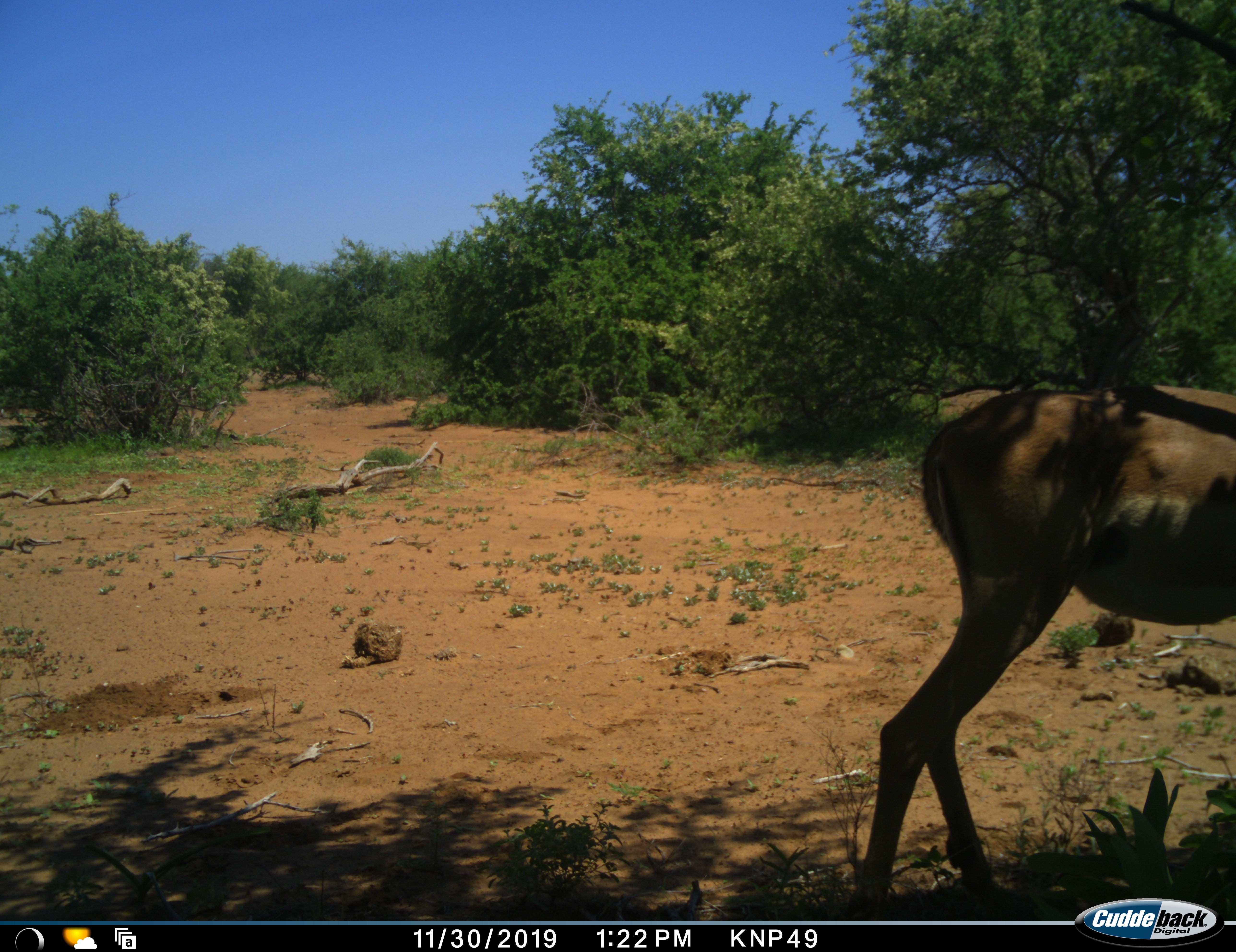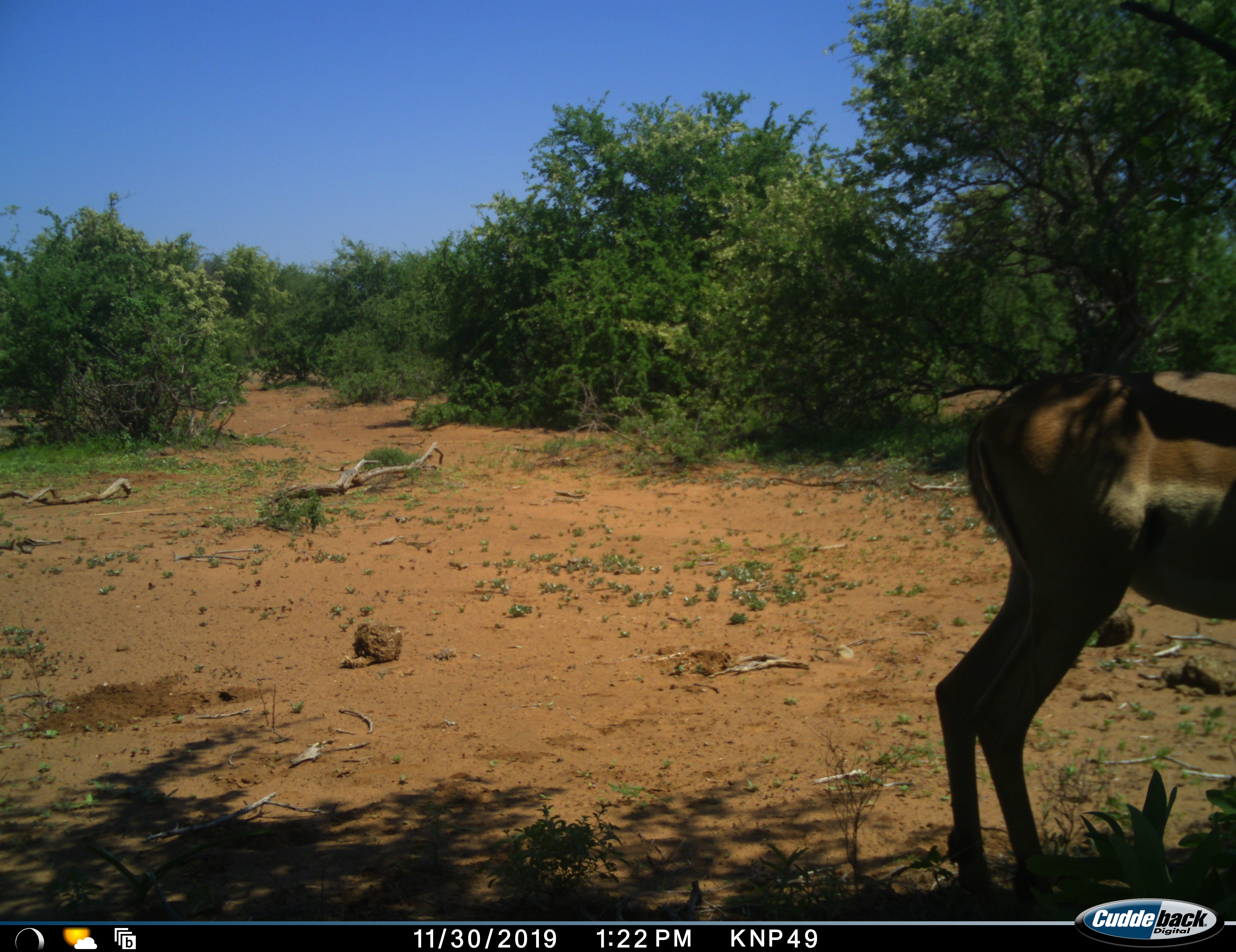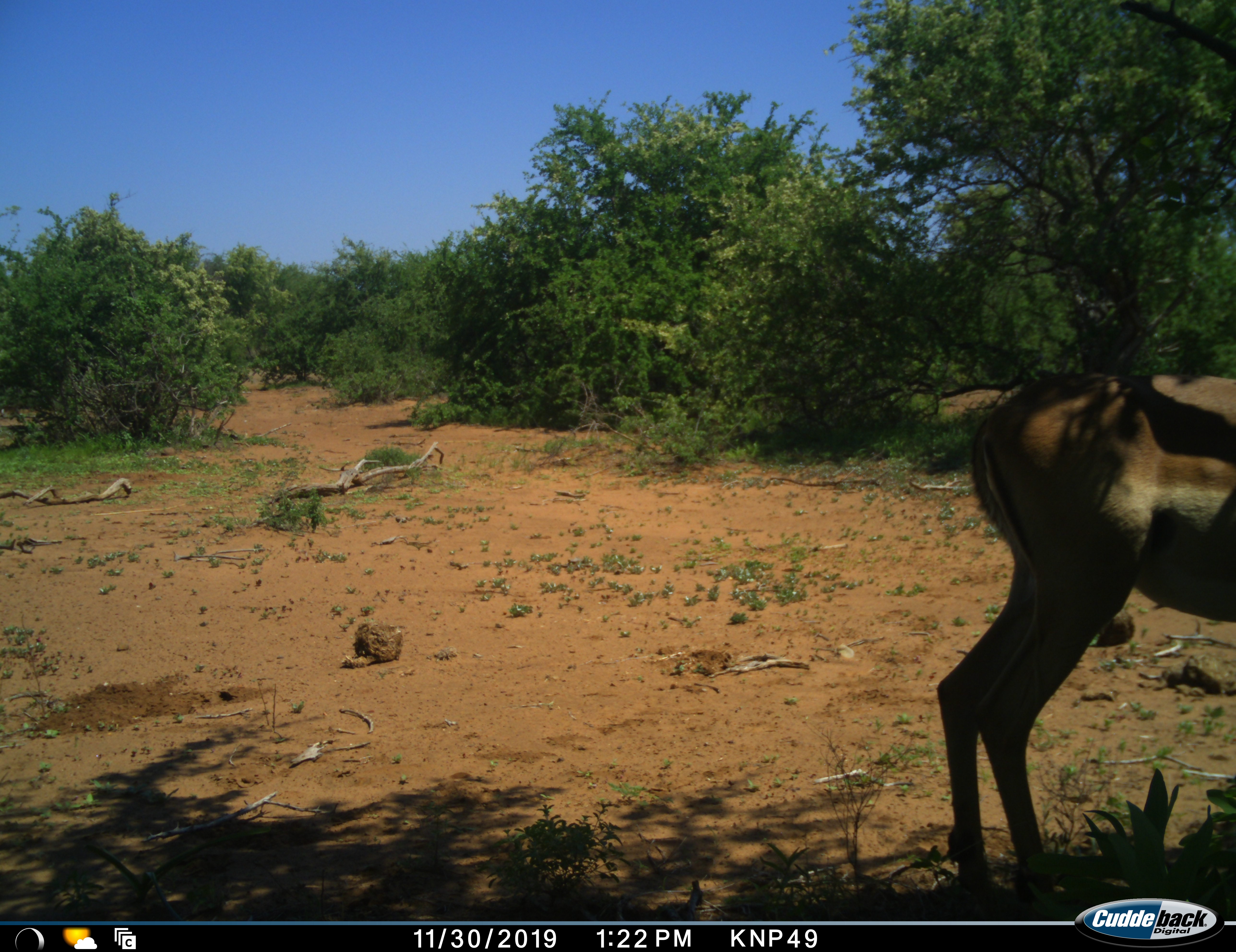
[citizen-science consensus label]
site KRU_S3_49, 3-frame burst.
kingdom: Animalia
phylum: Chordata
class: Mammalia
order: Artiodactyla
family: Bovidae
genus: Aepyceros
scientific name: Aepyceros melampus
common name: impala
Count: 1.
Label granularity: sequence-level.